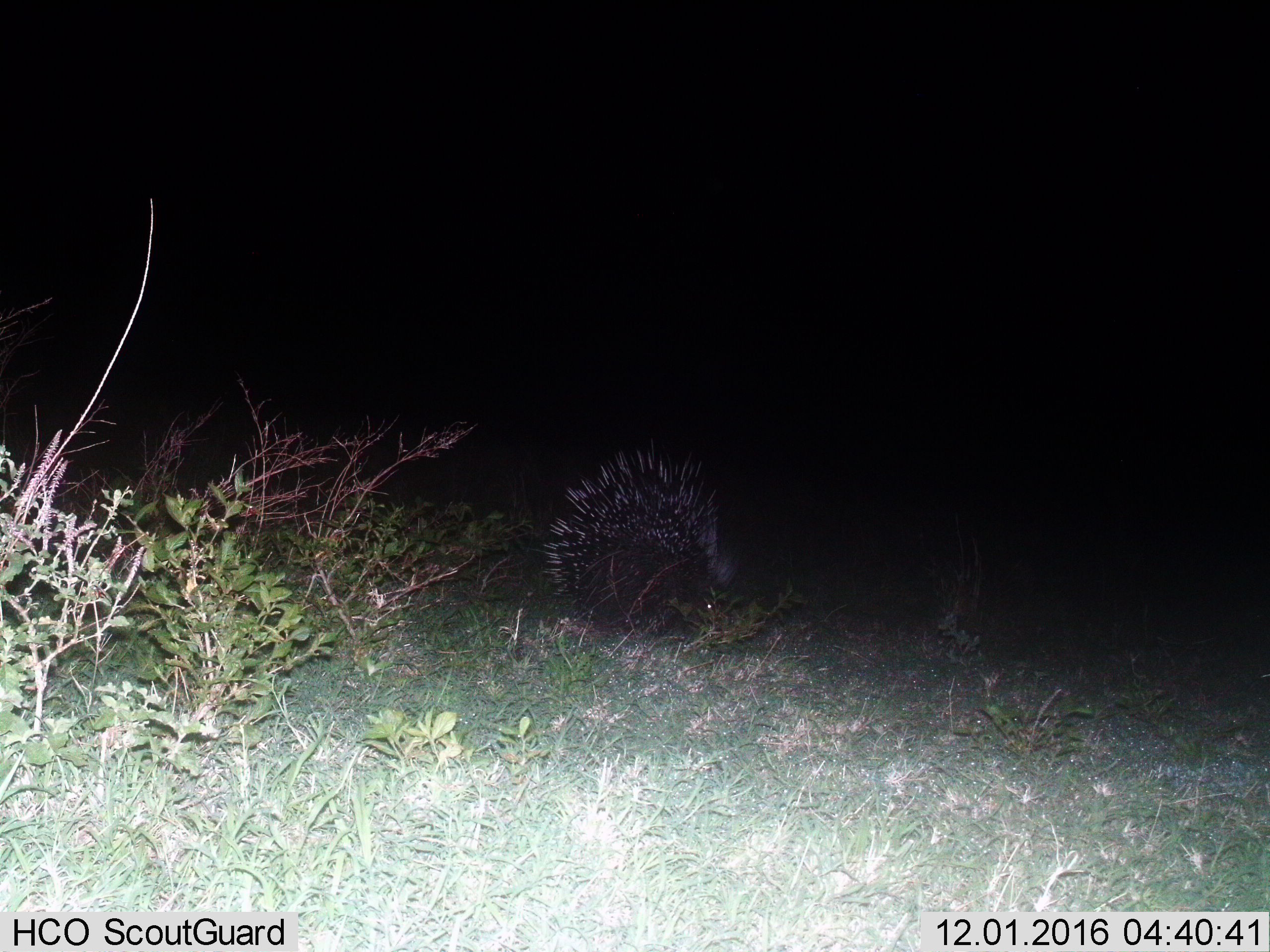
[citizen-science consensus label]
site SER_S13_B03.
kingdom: Animalia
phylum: Chordata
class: Mammalia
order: Rodentia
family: Hystricidae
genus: Hystrix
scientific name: Hystrix cristata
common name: crested porcupine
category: porcupine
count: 1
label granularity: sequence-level